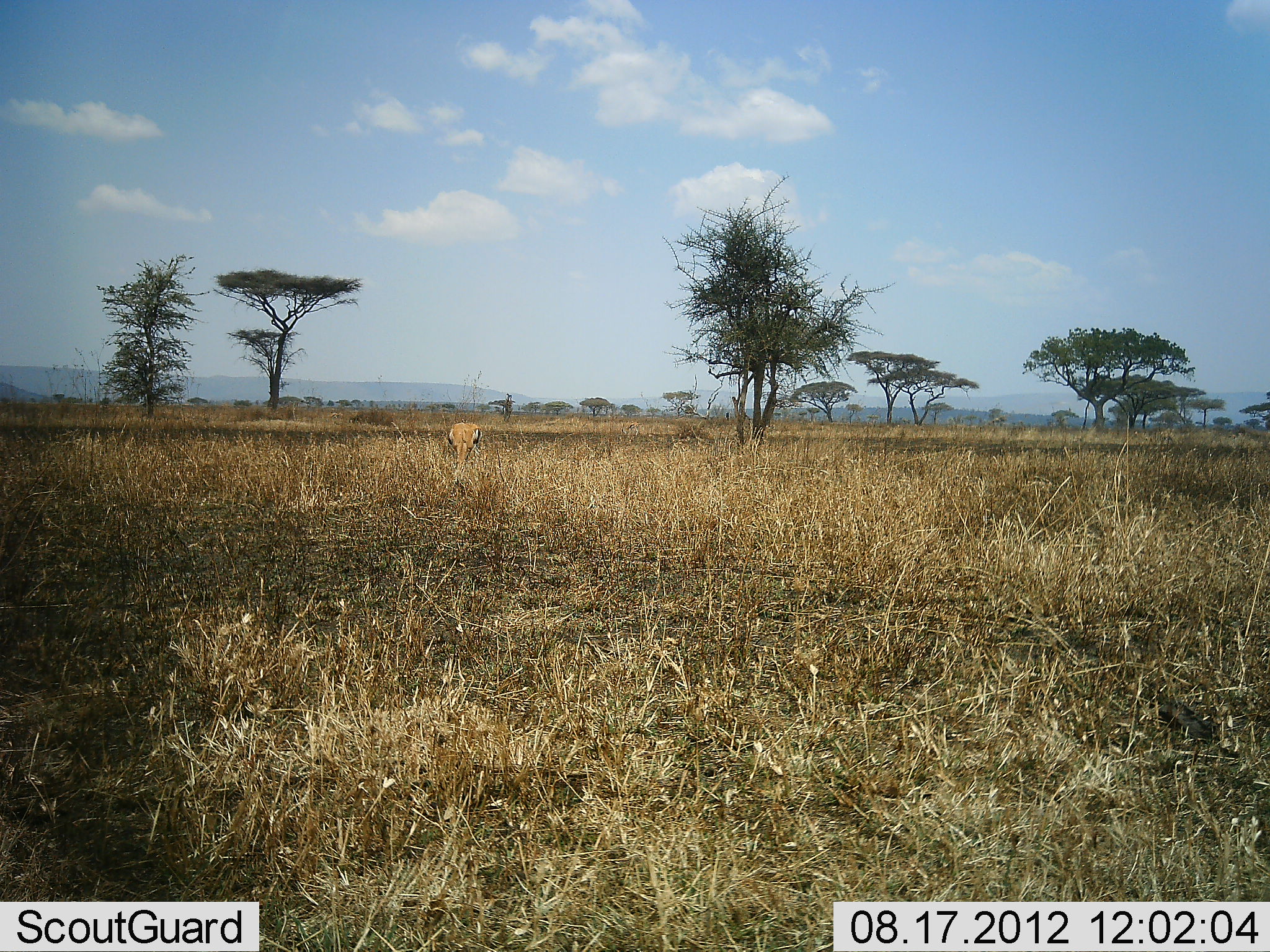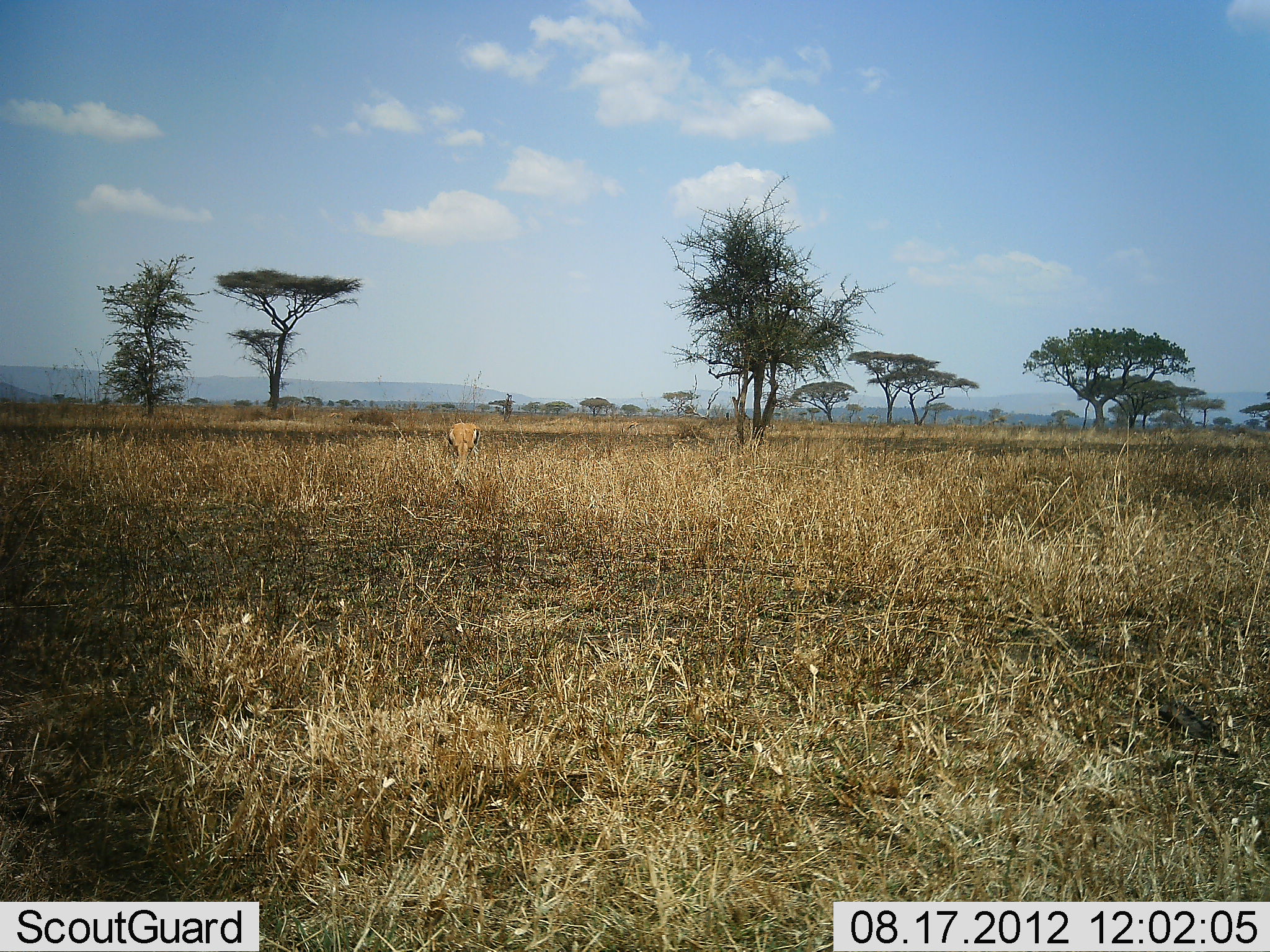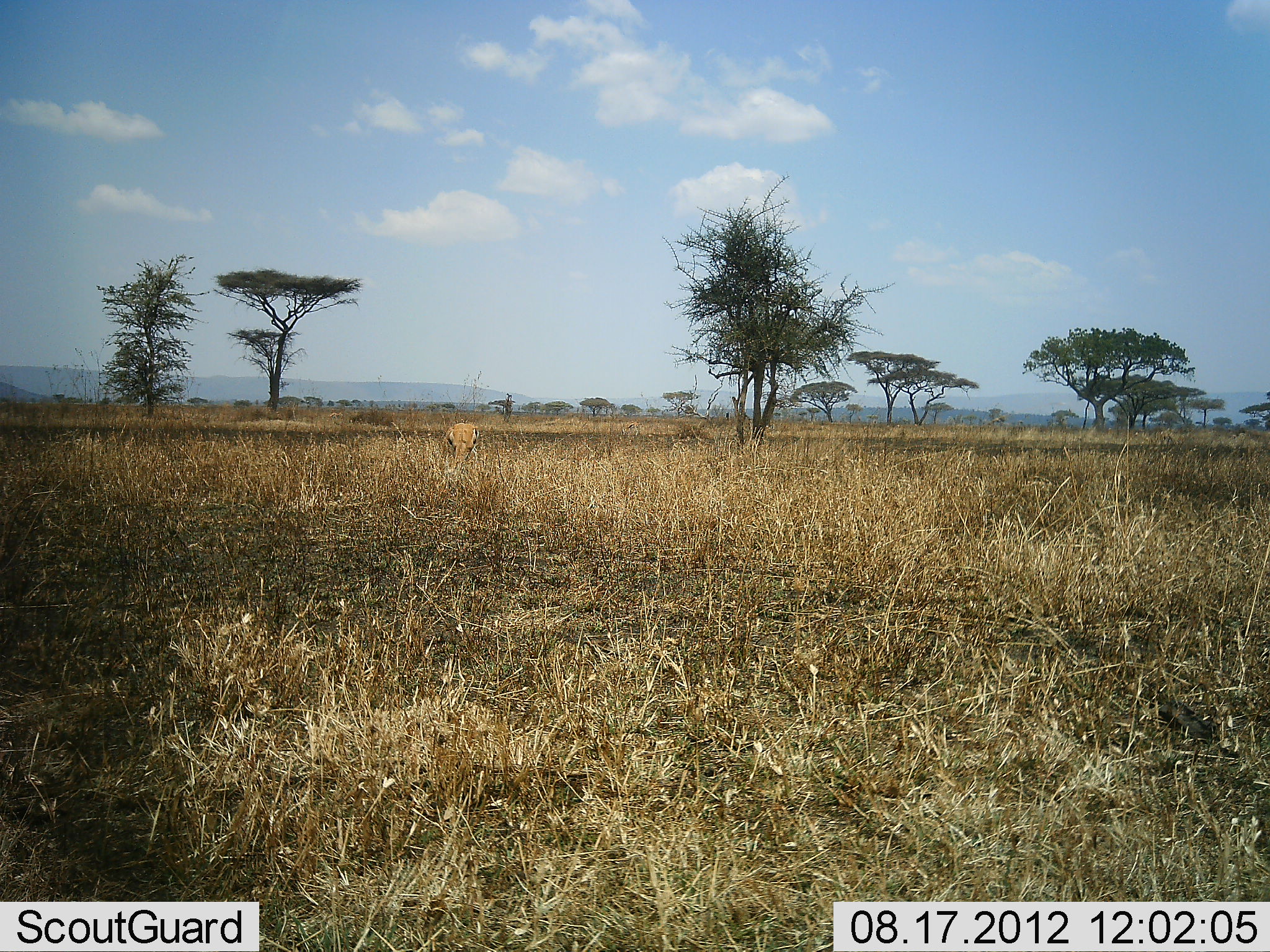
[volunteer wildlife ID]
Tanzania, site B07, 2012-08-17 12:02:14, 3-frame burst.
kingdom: Animalia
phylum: Chordata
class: Mammalia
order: Artiodactyla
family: Bovidae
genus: Eudorcas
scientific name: Eudorcas thomsonii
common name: thomson's gazelle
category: gazellethomsons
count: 1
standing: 10%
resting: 0%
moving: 0%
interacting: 0%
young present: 0%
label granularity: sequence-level